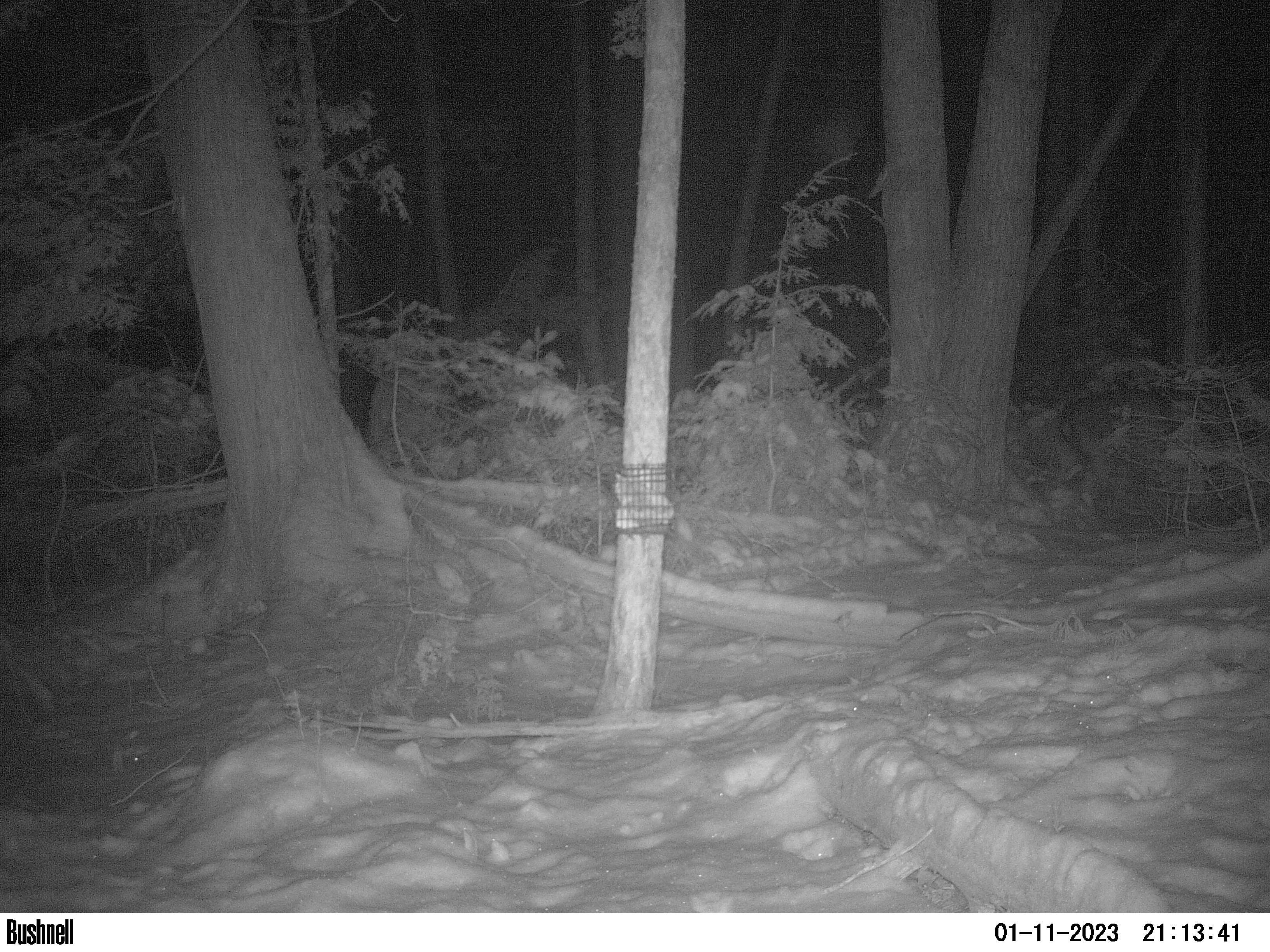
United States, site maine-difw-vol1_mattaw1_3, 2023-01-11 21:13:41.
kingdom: Animalia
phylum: Chordata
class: Mammalia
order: Carnivora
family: Canidae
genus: Canis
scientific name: Canis latrans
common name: coyote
Coyote (Canis latrans).